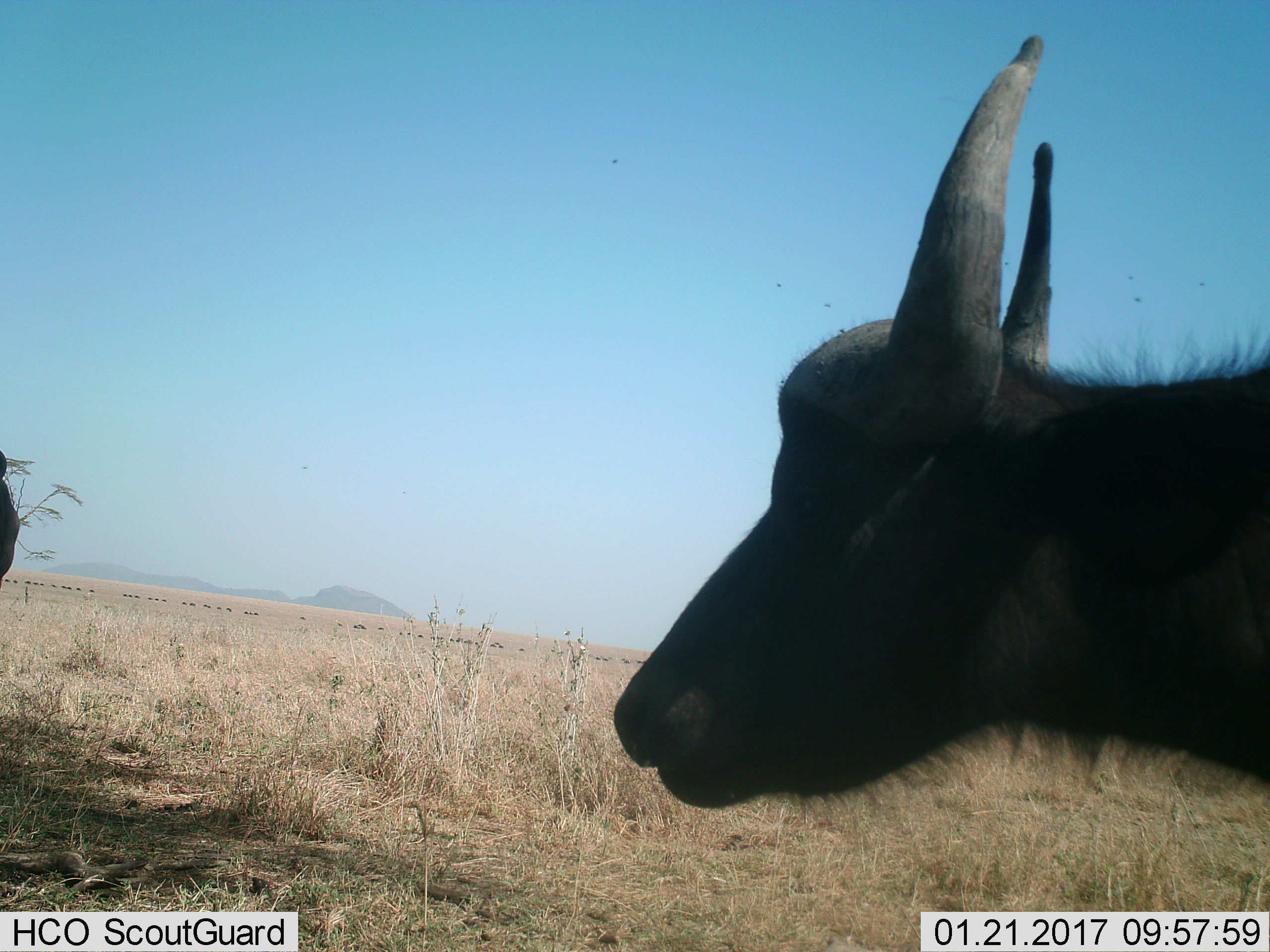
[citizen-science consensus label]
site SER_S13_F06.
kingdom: Animalia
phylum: Chordata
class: Mammalia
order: Artiodactyla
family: Bovidae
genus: Syncerus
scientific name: Syncerus caffer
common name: african buffalo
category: buffalo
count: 2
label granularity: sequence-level